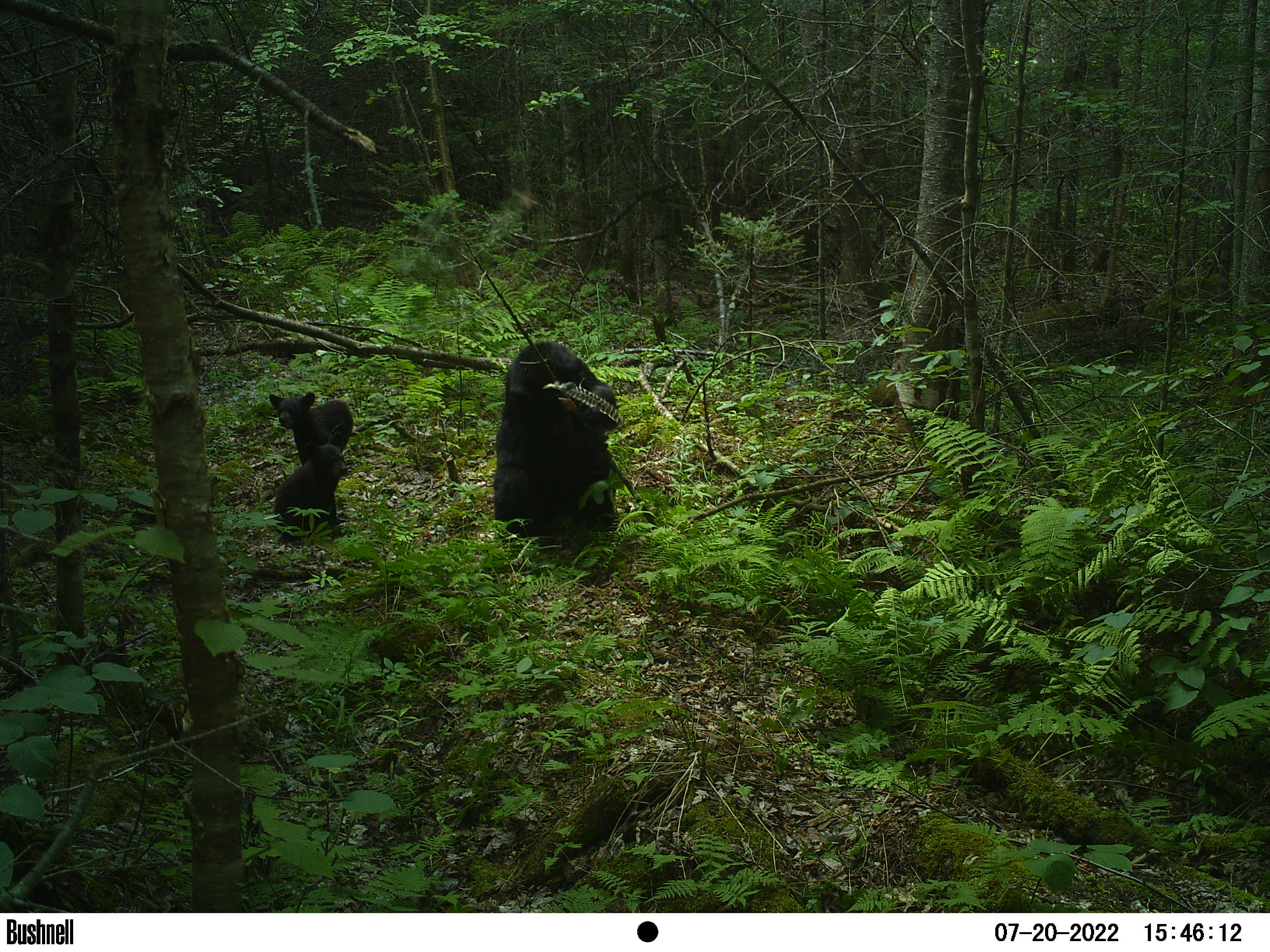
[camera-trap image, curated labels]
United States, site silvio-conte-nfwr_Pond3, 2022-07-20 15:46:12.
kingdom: Animalia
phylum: Chordata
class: Mammalia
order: Carnivora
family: Ursidae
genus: Ursus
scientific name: Ursus americanus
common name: black bear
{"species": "black bear (Ursus americanus)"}